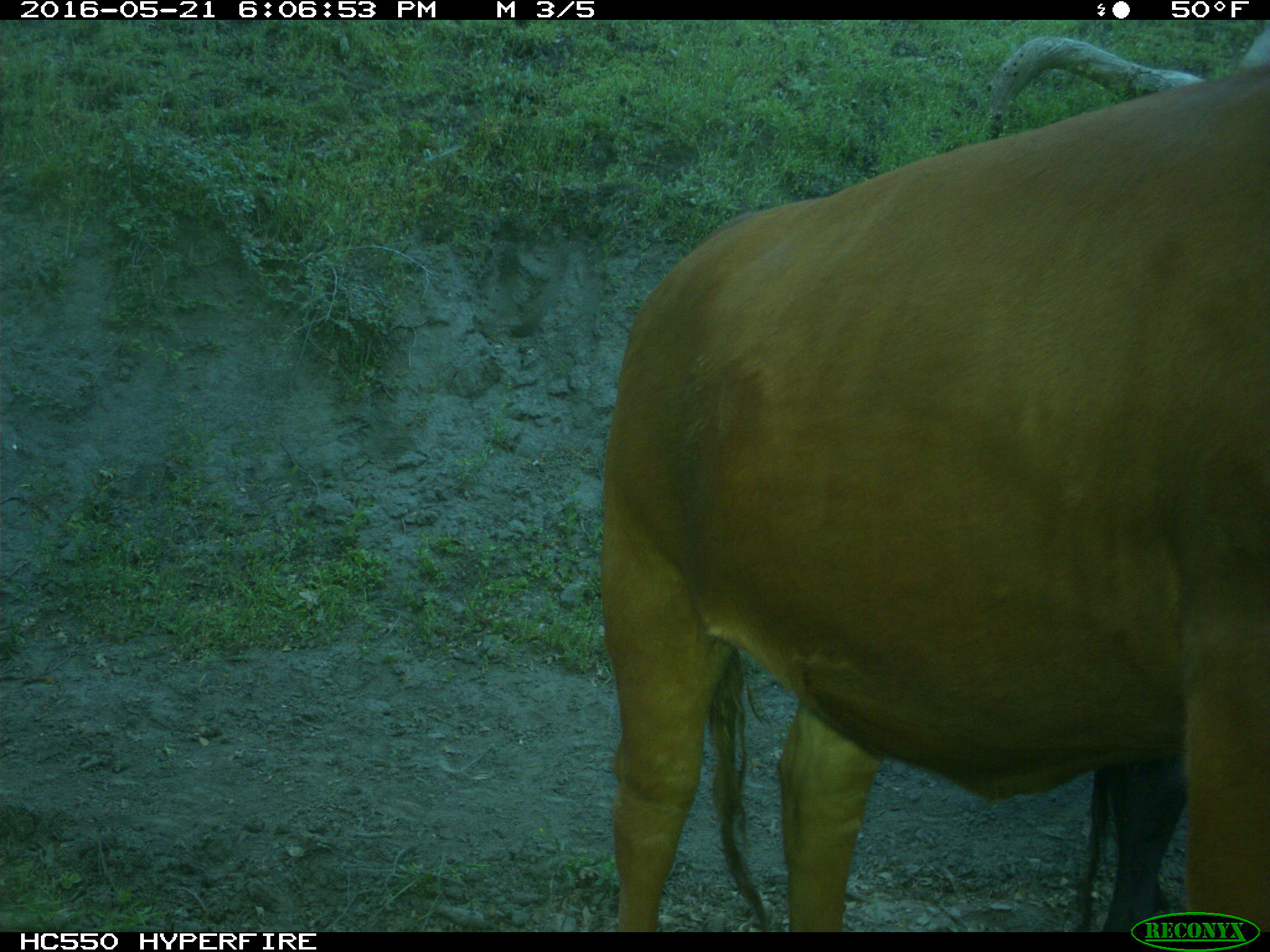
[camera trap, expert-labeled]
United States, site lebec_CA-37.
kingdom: Animalia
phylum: Chordata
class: Mammalia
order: Artiodactyla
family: Bovidae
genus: Bos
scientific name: Bos taurus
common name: domestic cow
Bos taurus (domestic cow).